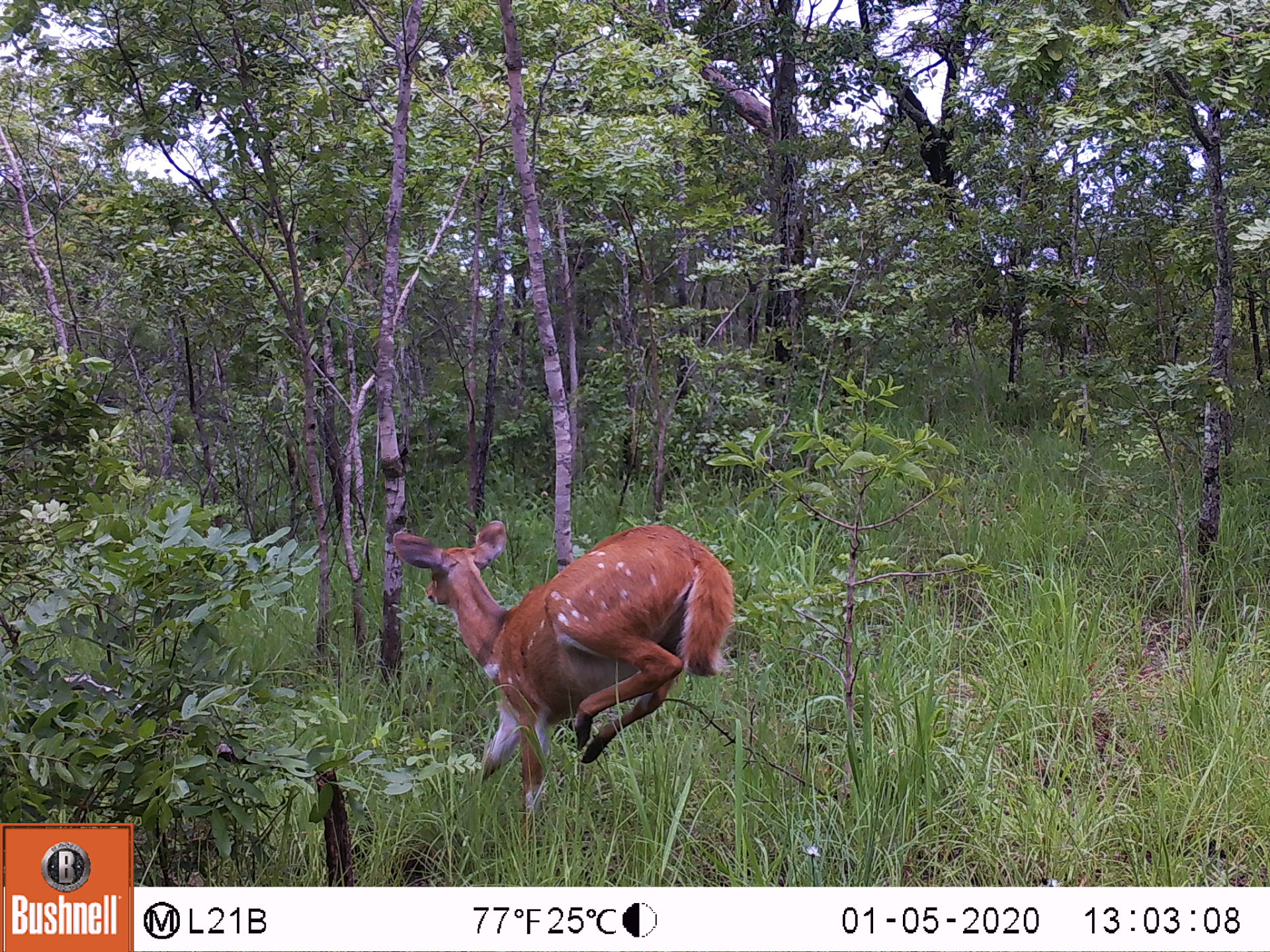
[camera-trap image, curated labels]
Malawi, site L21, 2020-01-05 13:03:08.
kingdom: Animalia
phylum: Chordata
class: Mammalia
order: Artiodactyla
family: Bovidae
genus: Tragelaphus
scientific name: Tragelaphus sylvaticus sylvaticus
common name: cape bushbuck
Cape bushbuck (Tragelaphus sylvaticus sylvaticus), count 1.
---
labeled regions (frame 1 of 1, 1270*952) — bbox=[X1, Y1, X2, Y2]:
cape bushbuck: bbox=[388, 521, 735, 840]